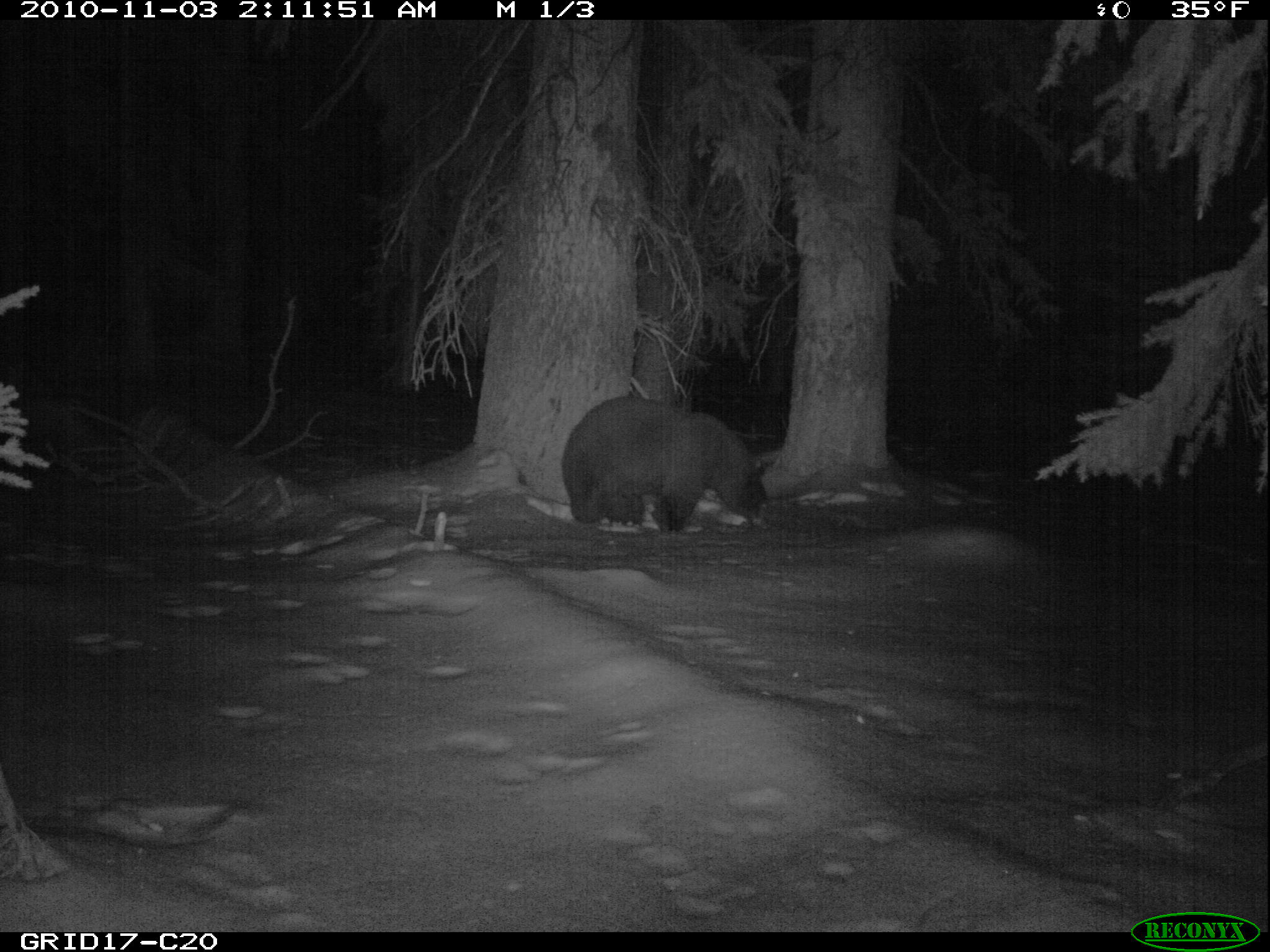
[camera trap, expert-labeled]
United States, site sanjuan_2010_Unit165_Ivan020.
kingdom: Animalia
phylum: Chordata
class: Mammalia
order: Carnivora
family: Ursidae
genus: Ursus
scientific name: Ursus americanus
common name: american black bear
Ursus americanus (american black bear).